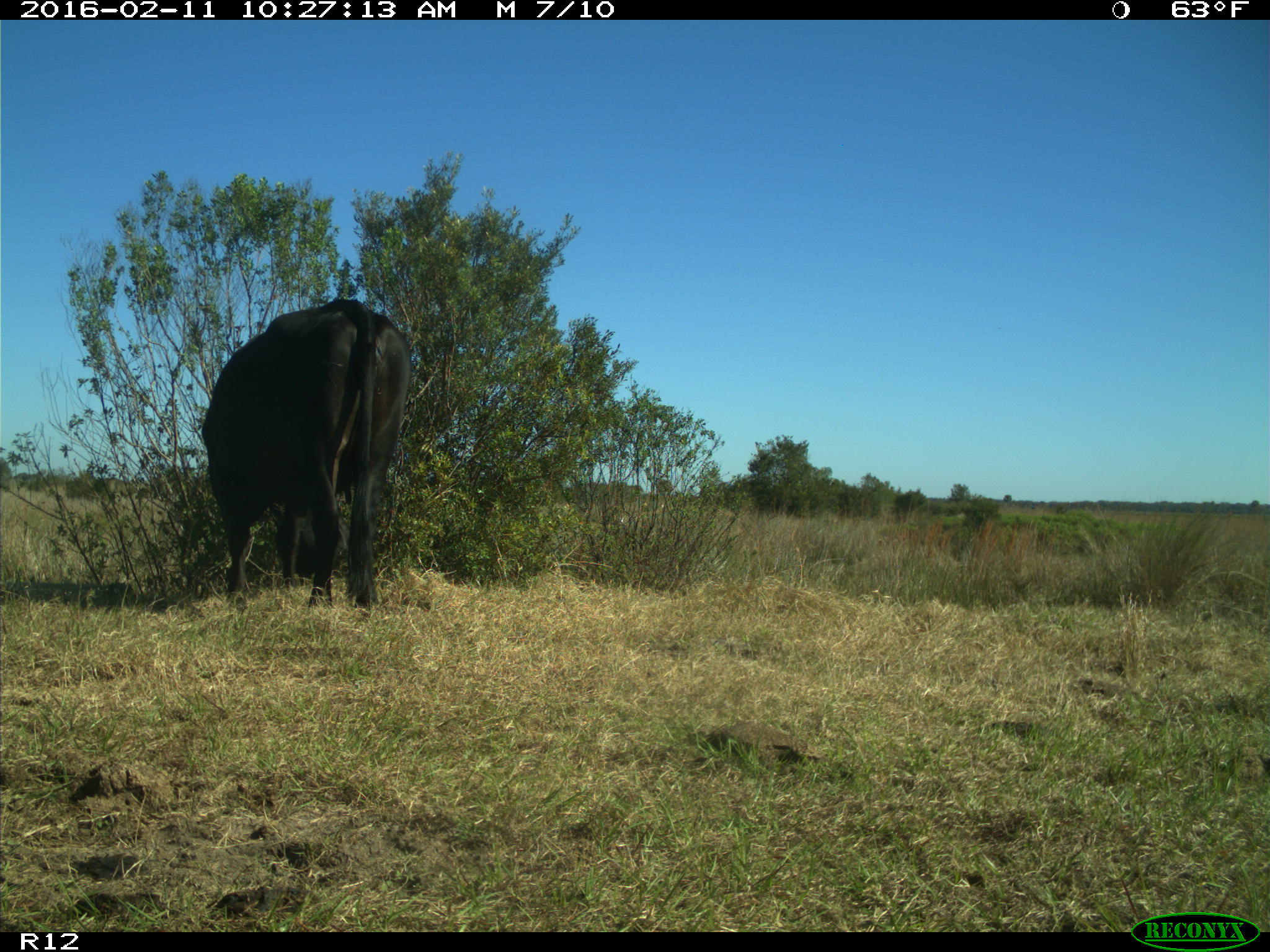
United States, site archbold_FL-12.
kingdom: Animalia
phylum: Chordata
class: Mammalia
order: Artiodactyla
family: Bovidae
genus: Bos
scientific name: Bos taurus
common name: domestic cow